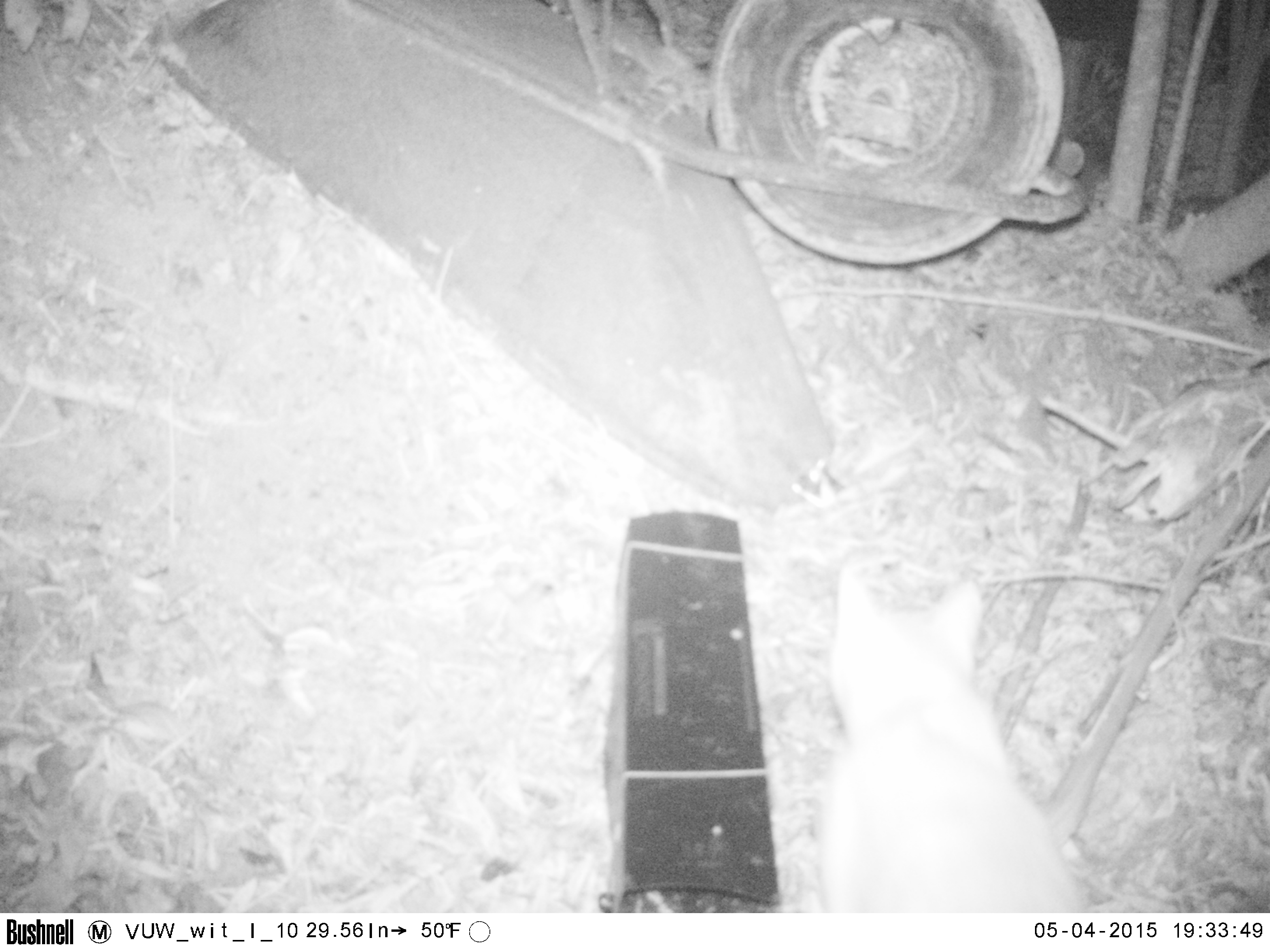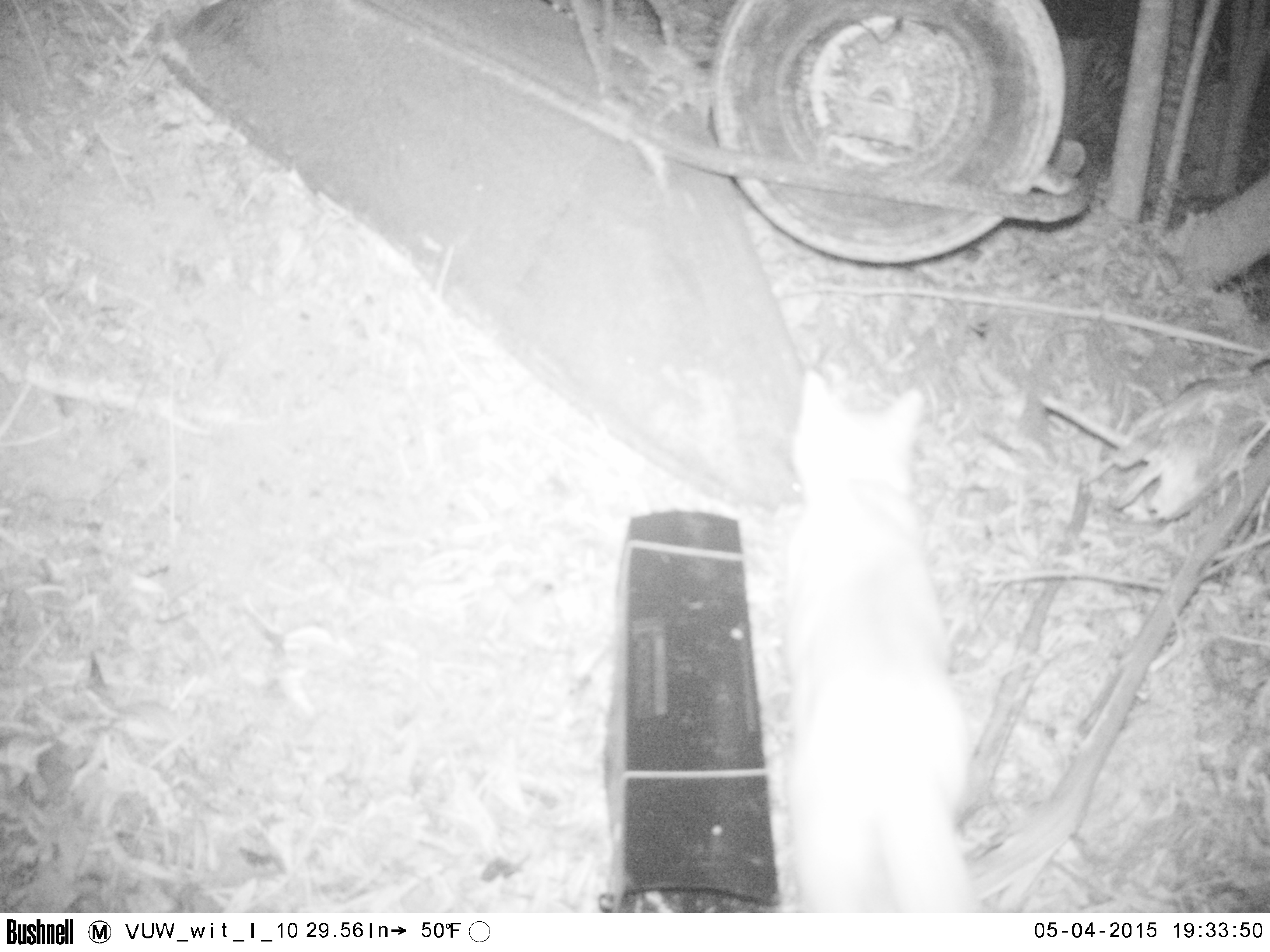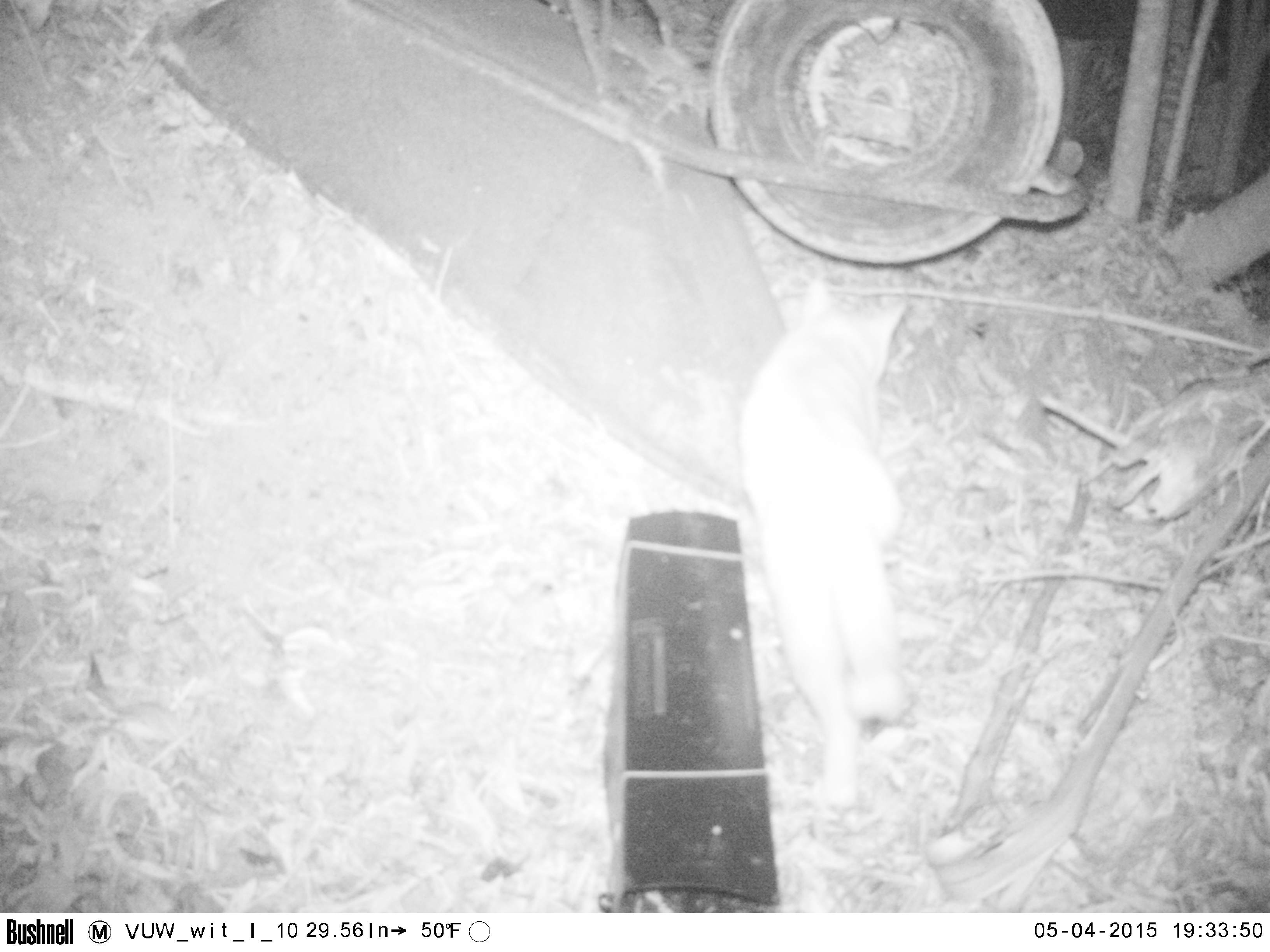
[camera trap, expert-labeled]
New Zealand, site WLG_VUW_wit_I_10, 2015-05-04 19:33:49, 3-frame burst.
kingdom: Animalia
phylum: Chordata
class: Mammalia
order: Carnivora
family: Felidae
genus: Felis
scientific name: Felis catus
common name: domestic cat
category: cat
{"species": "cat (domestic cat) (Felis catus)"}